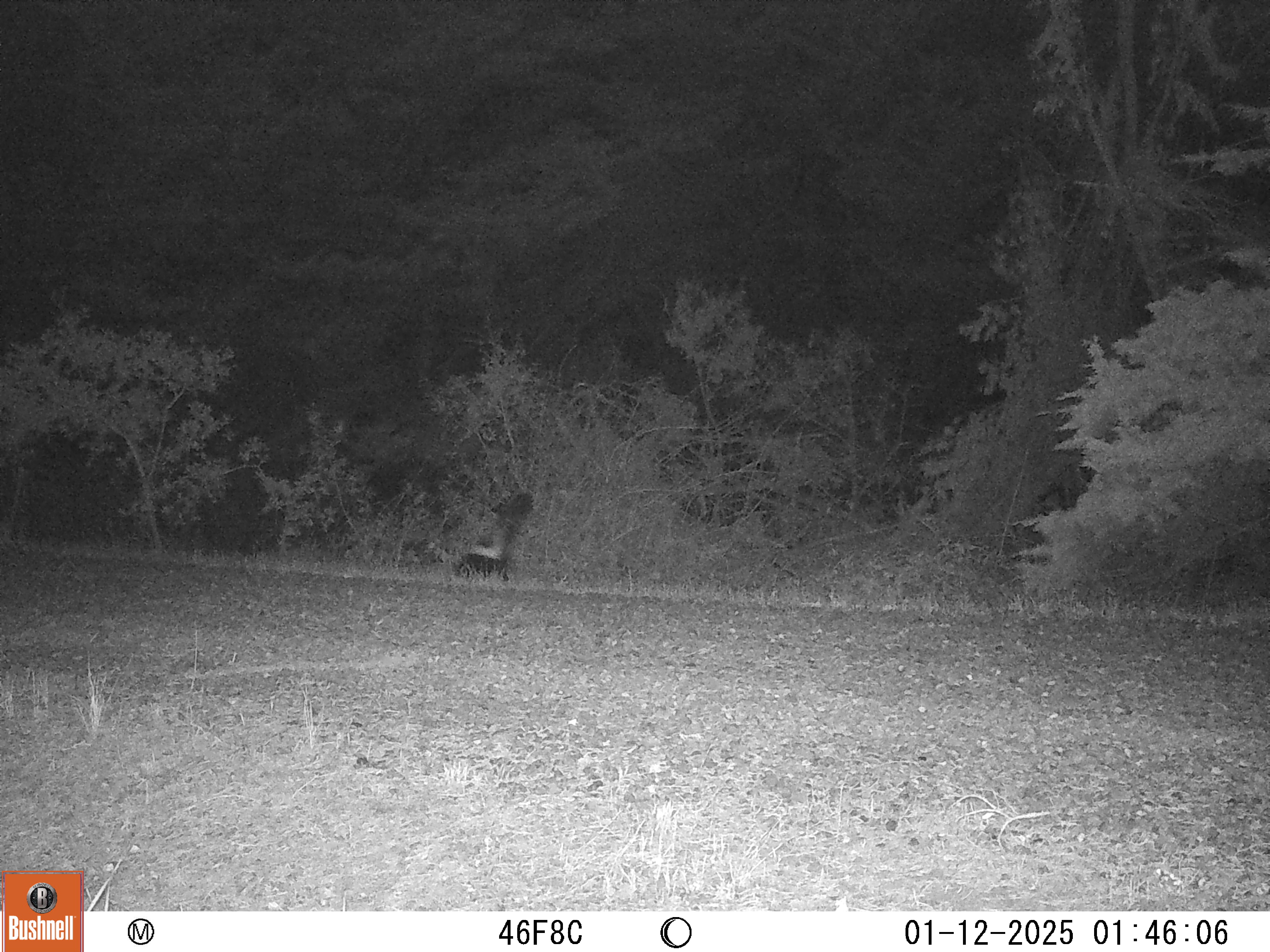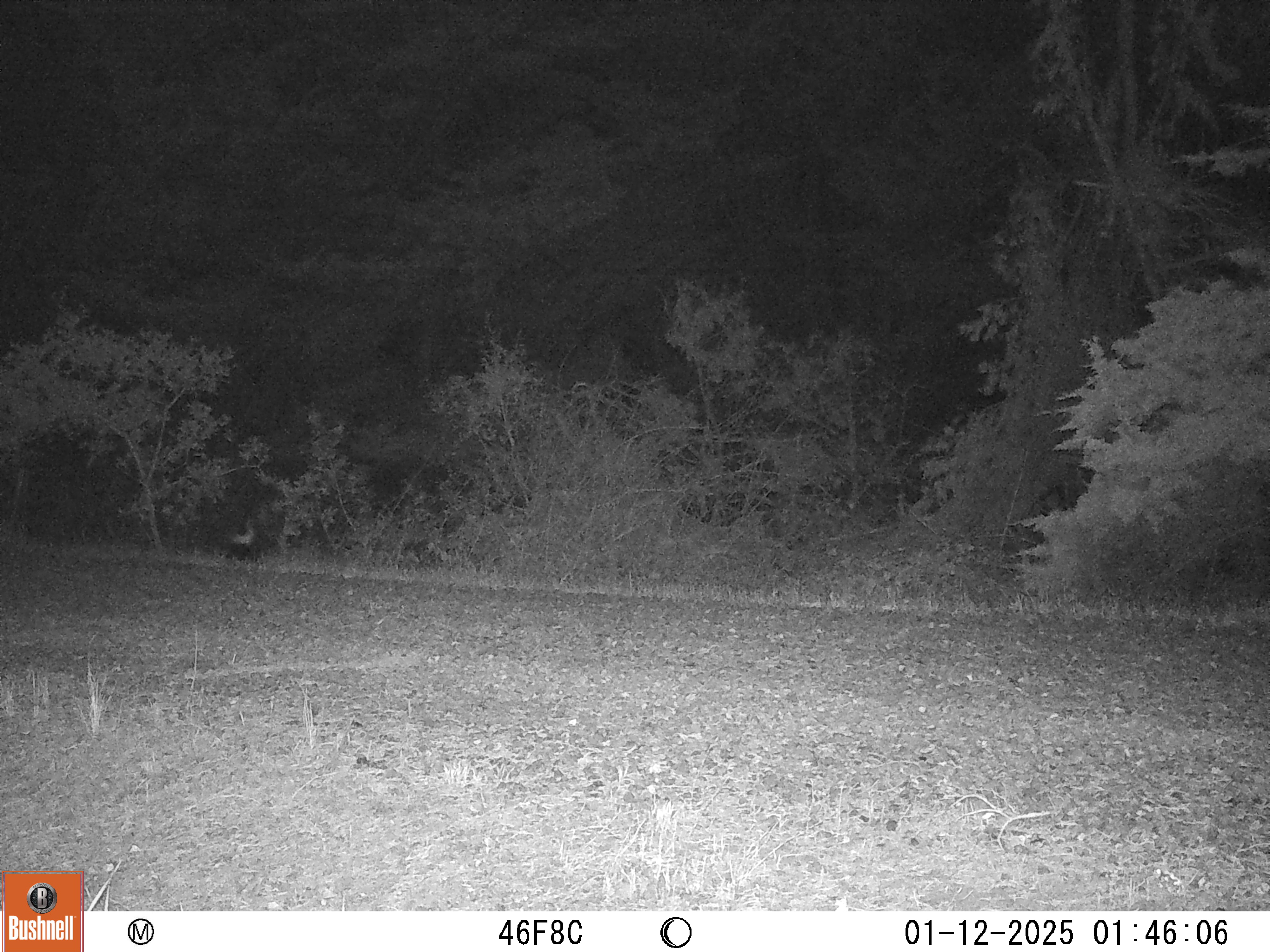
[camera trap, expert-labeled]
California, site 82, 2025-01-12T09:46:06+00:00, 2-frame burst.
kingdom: Animalia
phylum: Chordata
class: Mammalia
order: Carnivora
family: Mephitidae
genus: Mephitis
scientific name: Mephitis mephitis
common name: striped skunk